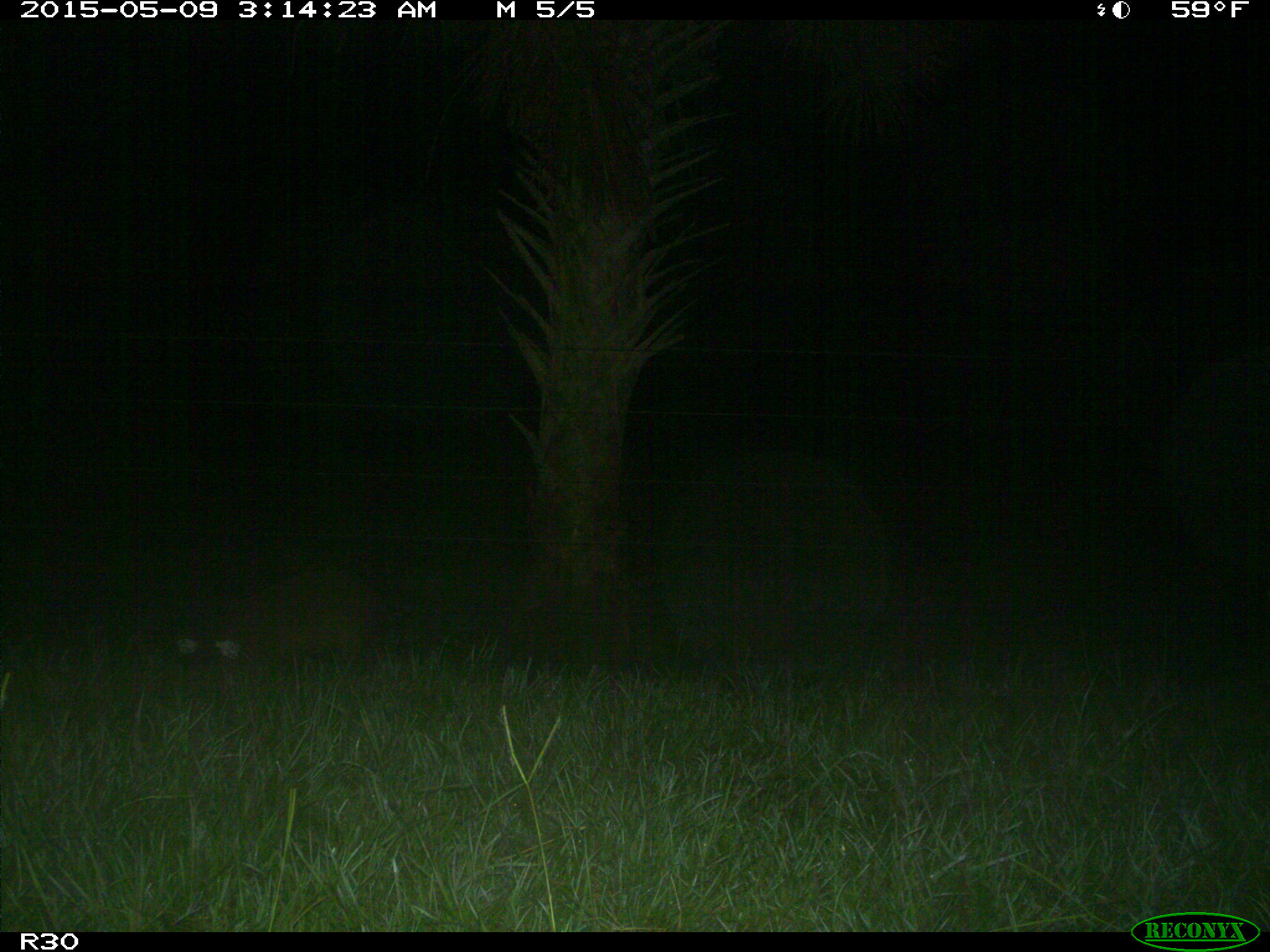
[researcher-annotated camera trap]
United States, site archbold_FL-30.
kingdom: Animalia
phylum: Chordata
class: Mammalia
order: Artiodactyla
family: Suidae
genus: Sus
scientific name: Sus scrofa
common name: wild boar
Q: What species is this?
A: Sus scrofa (wild boar).